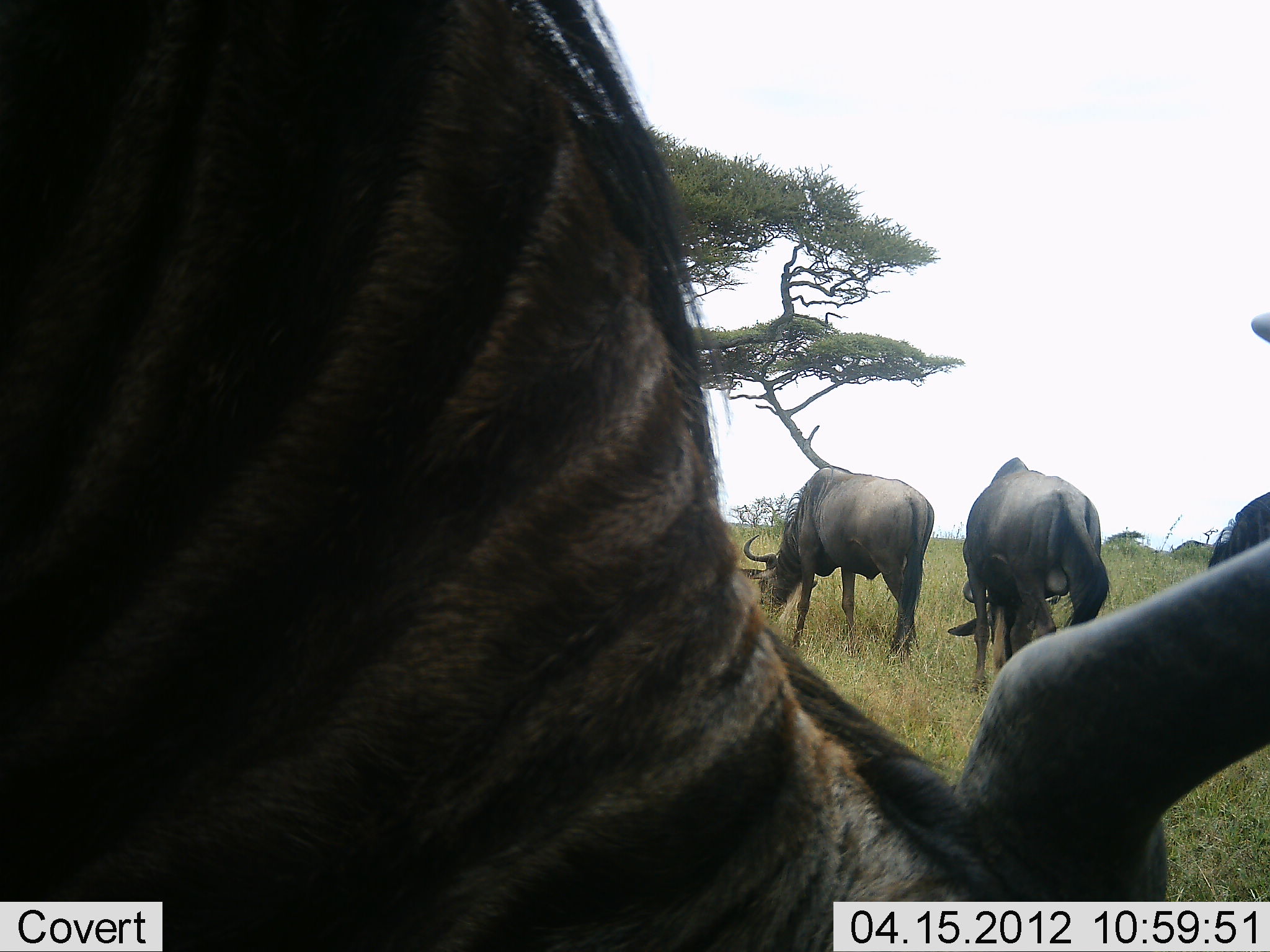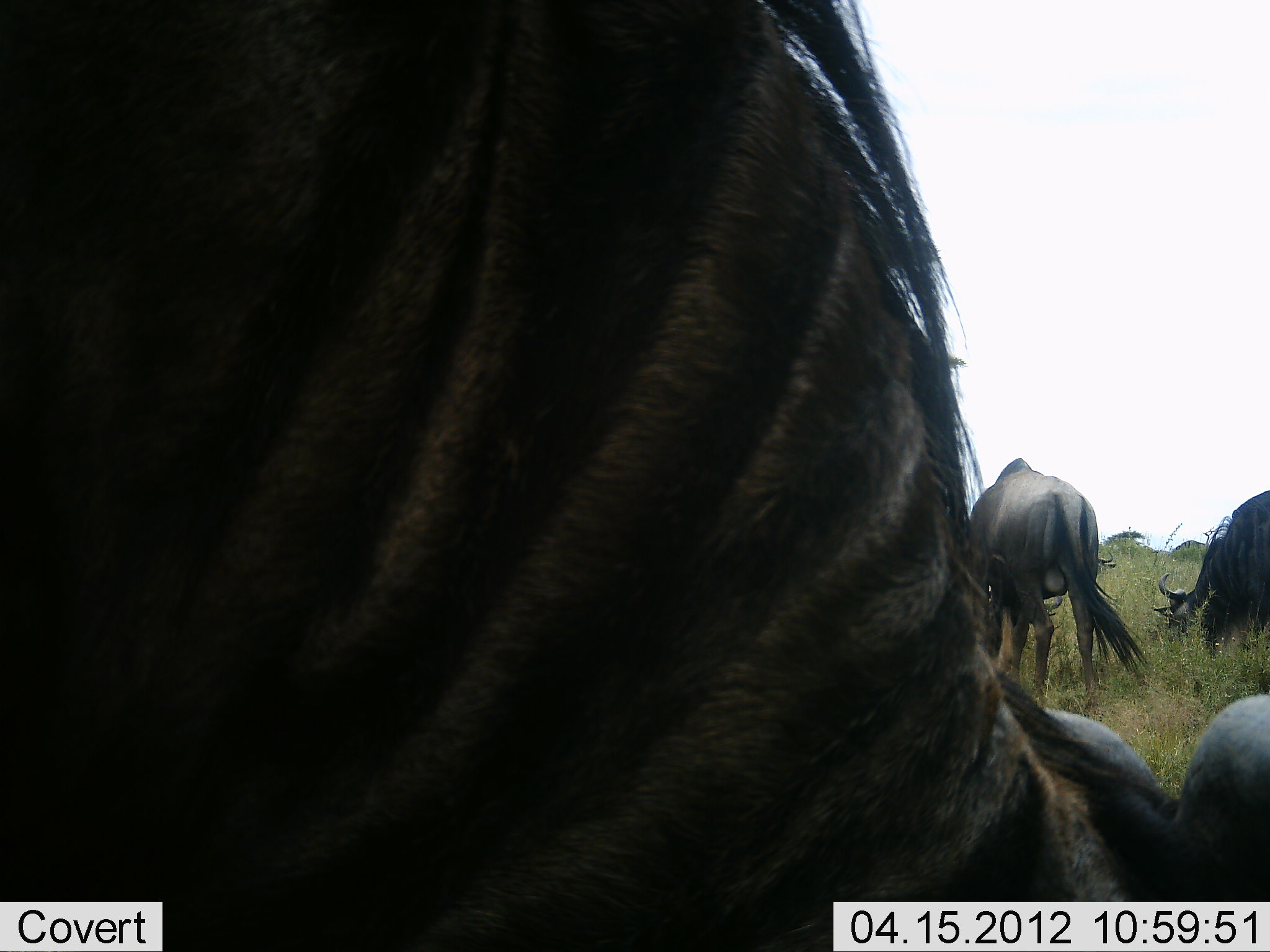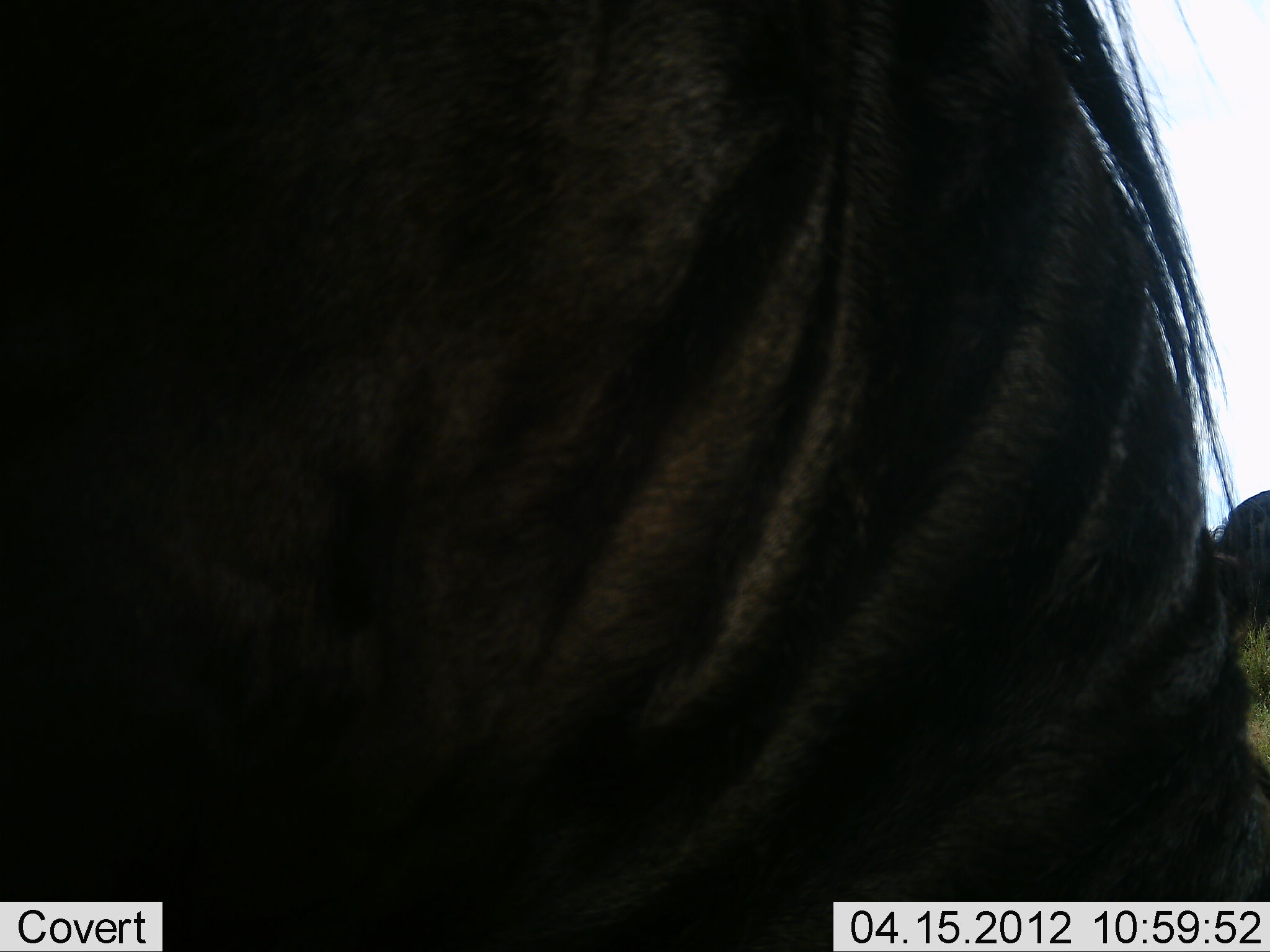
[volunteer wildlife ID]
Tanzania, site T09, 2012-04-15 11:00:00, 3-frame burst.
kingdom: Animalia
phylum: Chordata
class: Mammalia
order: Artiodactyla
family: Bovidae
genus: Connochaetes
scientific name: Connochaetes taurinus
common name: blue wildebeest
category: wildebeest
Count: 4.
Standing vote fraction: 28%.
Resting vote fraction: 6%.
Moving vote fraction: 17%.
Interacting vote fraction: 6%.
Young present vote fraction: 6%.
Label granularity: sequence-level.